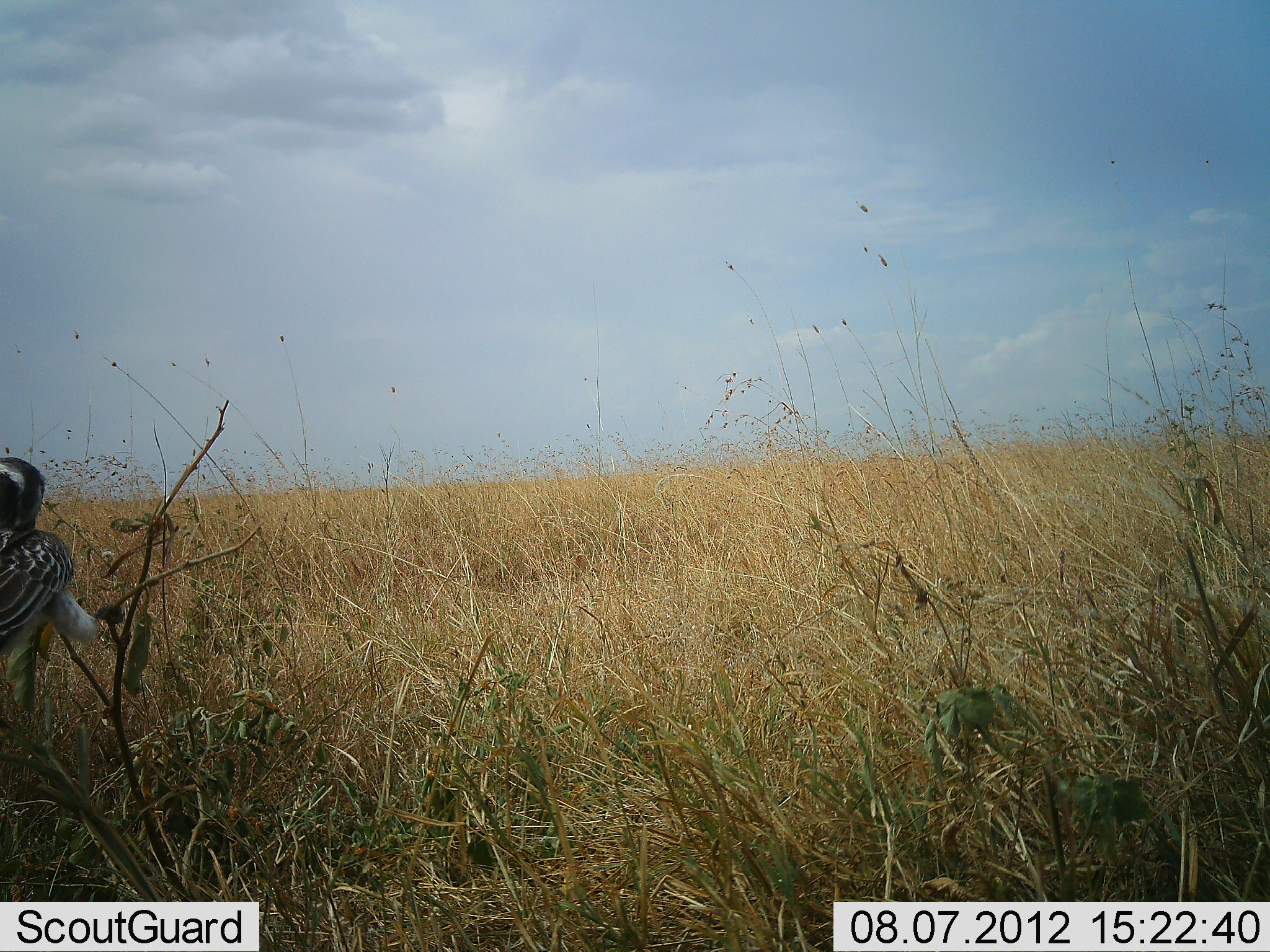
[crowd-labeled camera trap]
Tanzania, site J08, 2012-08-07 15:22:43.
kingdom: Animalia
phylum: Chordata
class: Aves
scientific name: Aves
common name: bird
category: otherbird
Otherbird (bird) (Aves), count 1. Behavior (volunteer vote fractions): standing 50%, resting 40%, moving 10%, interacting 0%. Young present (vote fraction): 0%. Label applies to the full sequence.